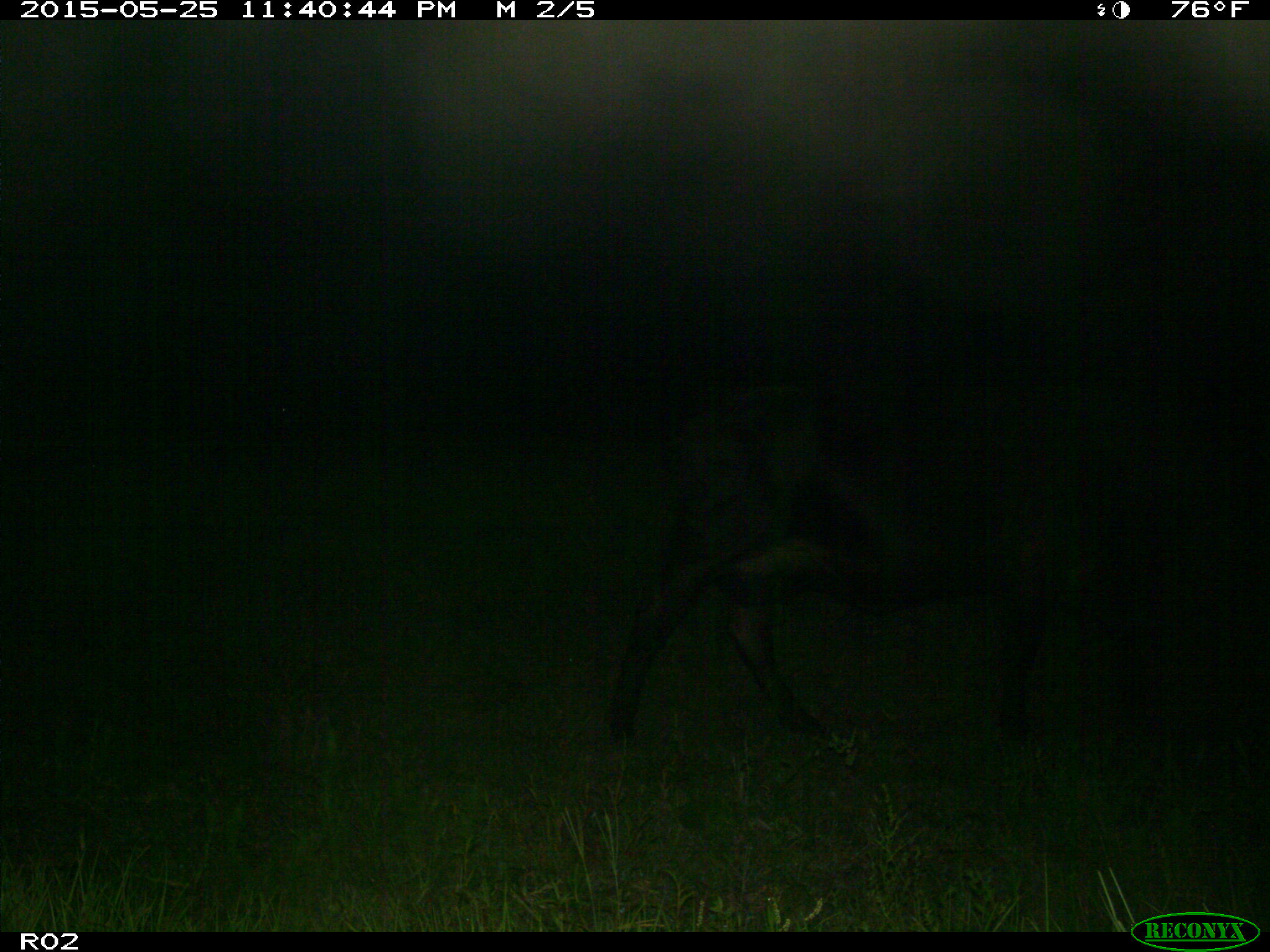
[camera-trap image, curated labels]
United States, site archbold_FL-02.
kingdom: Animalia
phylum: Chordata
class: Mammalia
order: Artiodactyla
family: Bovidae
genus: Bos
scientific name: Bos taurus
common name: domestic cow